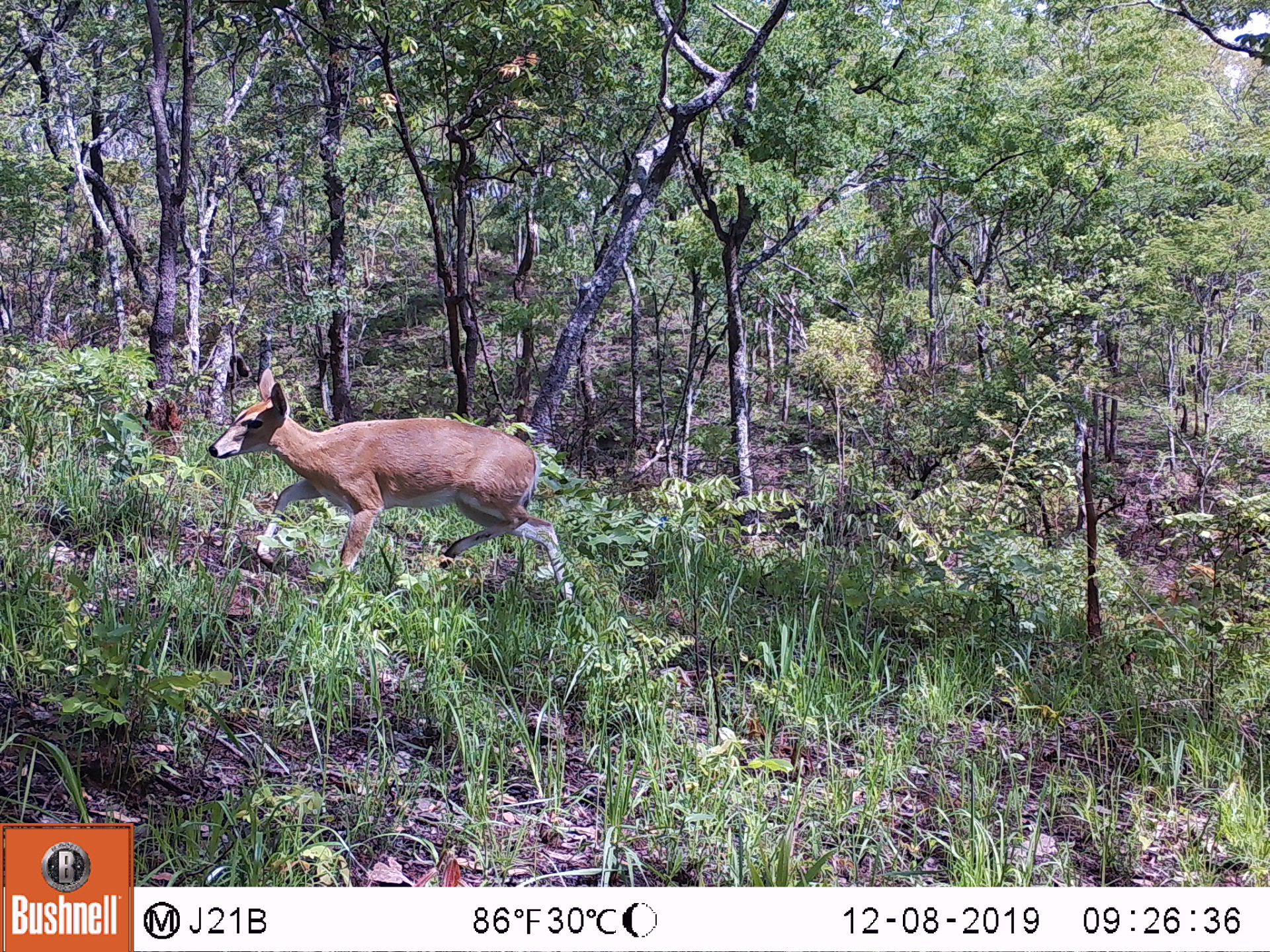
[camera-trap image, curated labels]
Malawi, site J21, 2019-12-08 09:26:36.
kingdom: Animalia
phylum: Chordata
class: Mammalia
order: Artiodactyla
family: Bovidae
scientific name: Antilopinae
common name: small antelope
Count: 1.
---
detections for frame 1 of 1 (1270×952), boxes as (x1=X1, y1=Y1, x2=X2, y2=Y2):
small antelope: (x1=210, y1=366, x2=577, y2=603)